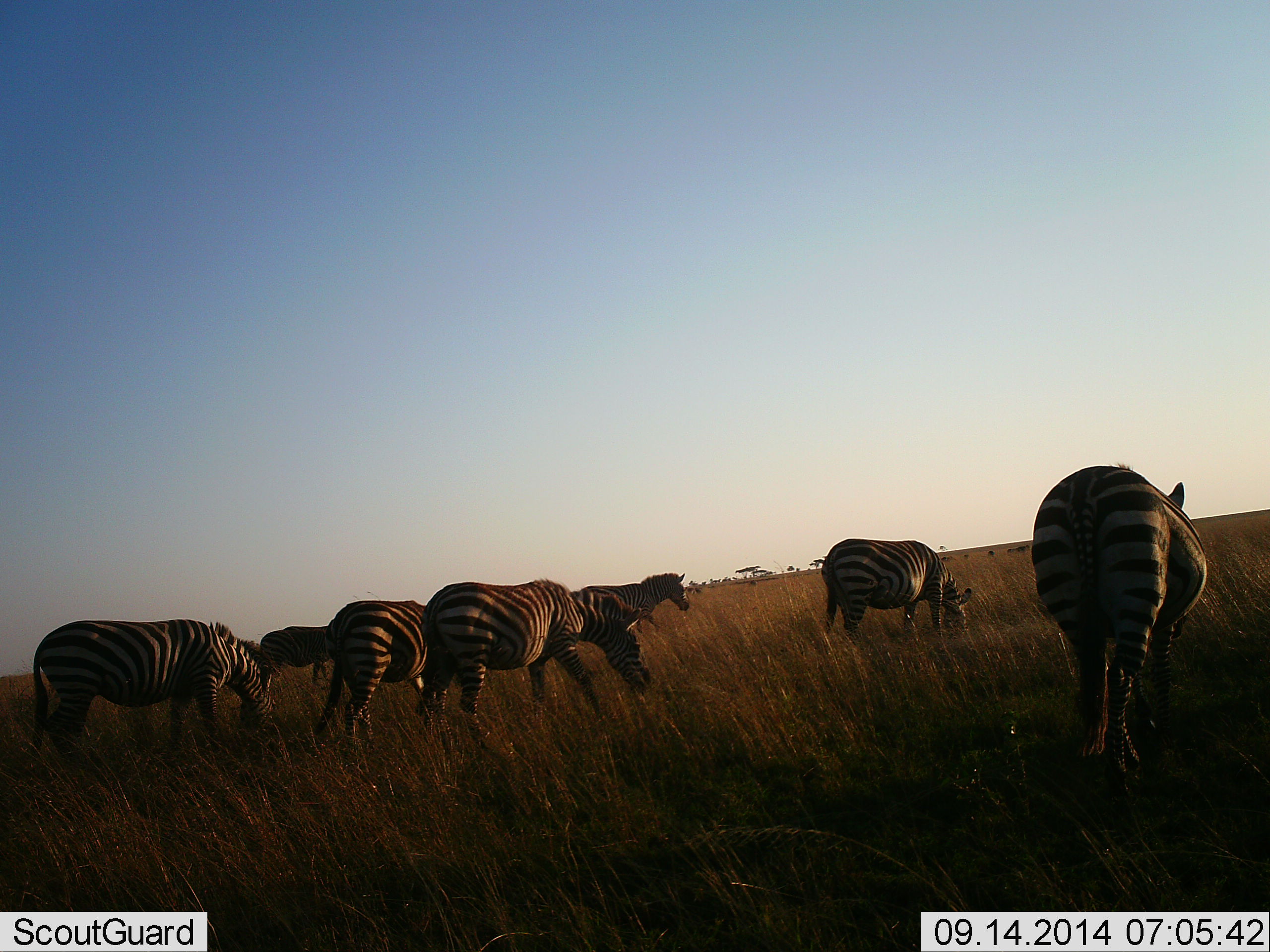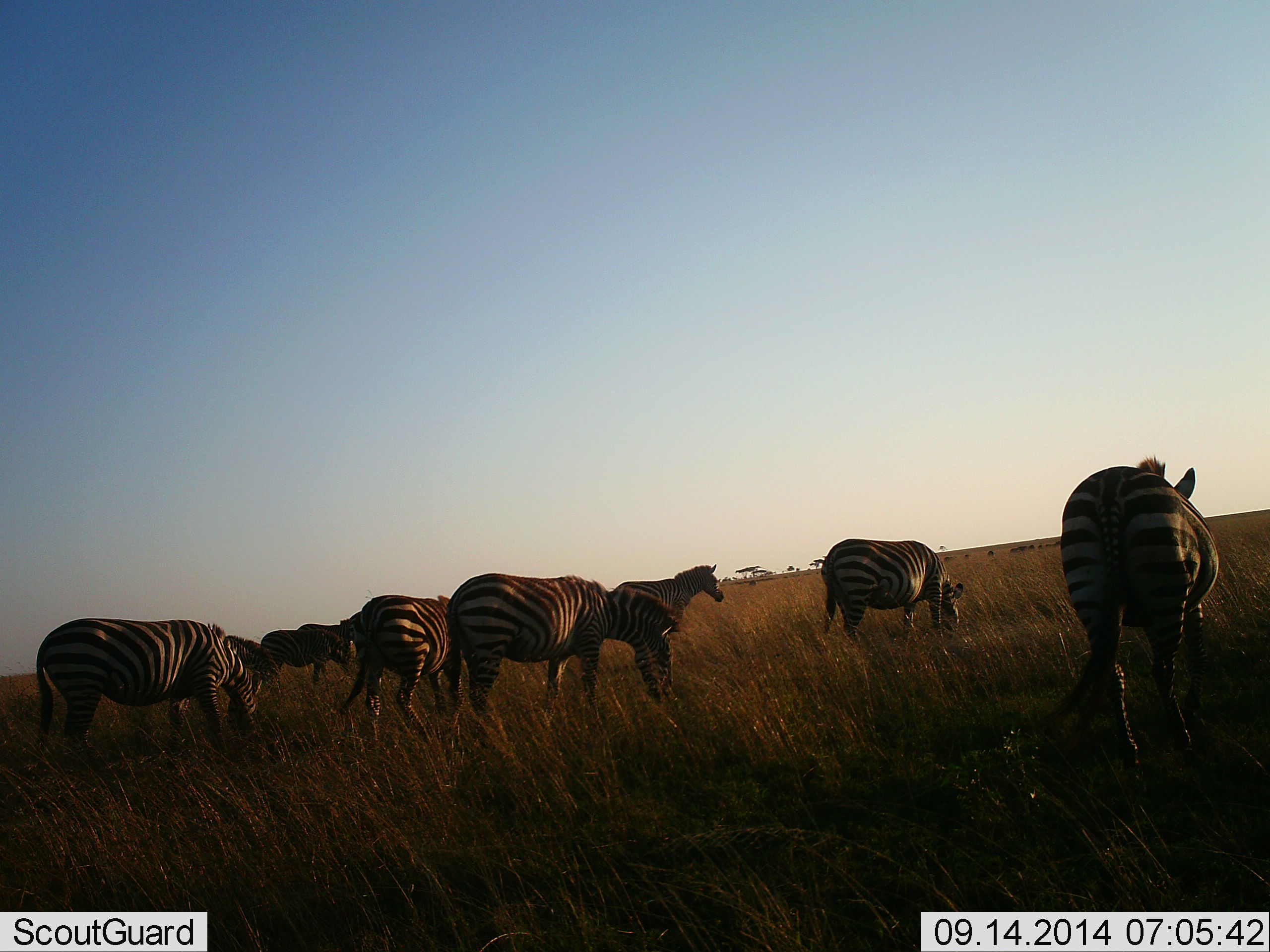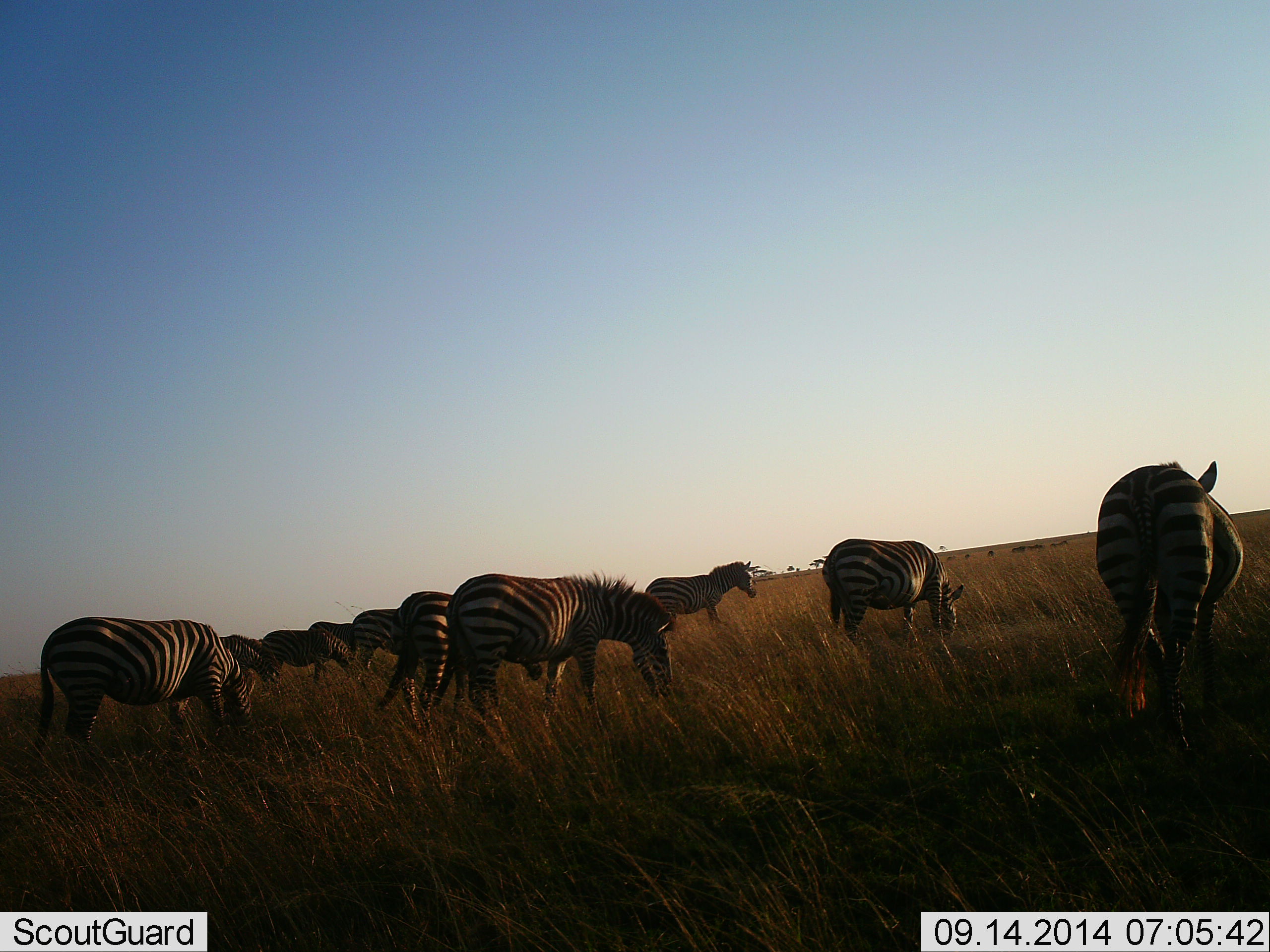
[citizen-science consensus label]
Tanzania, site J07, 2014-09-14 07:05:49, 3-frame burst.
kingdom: Animalia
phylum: Chordata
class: Mammalia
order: Perissodactyla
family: Equidae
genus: Equus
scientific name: Equus quagga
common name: plains zebra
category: zebra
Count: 9.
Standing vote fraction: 25%.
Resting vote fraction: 0%.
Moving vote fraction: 50%.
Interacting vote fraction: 0%.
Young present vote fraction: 0%.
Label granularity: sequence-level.